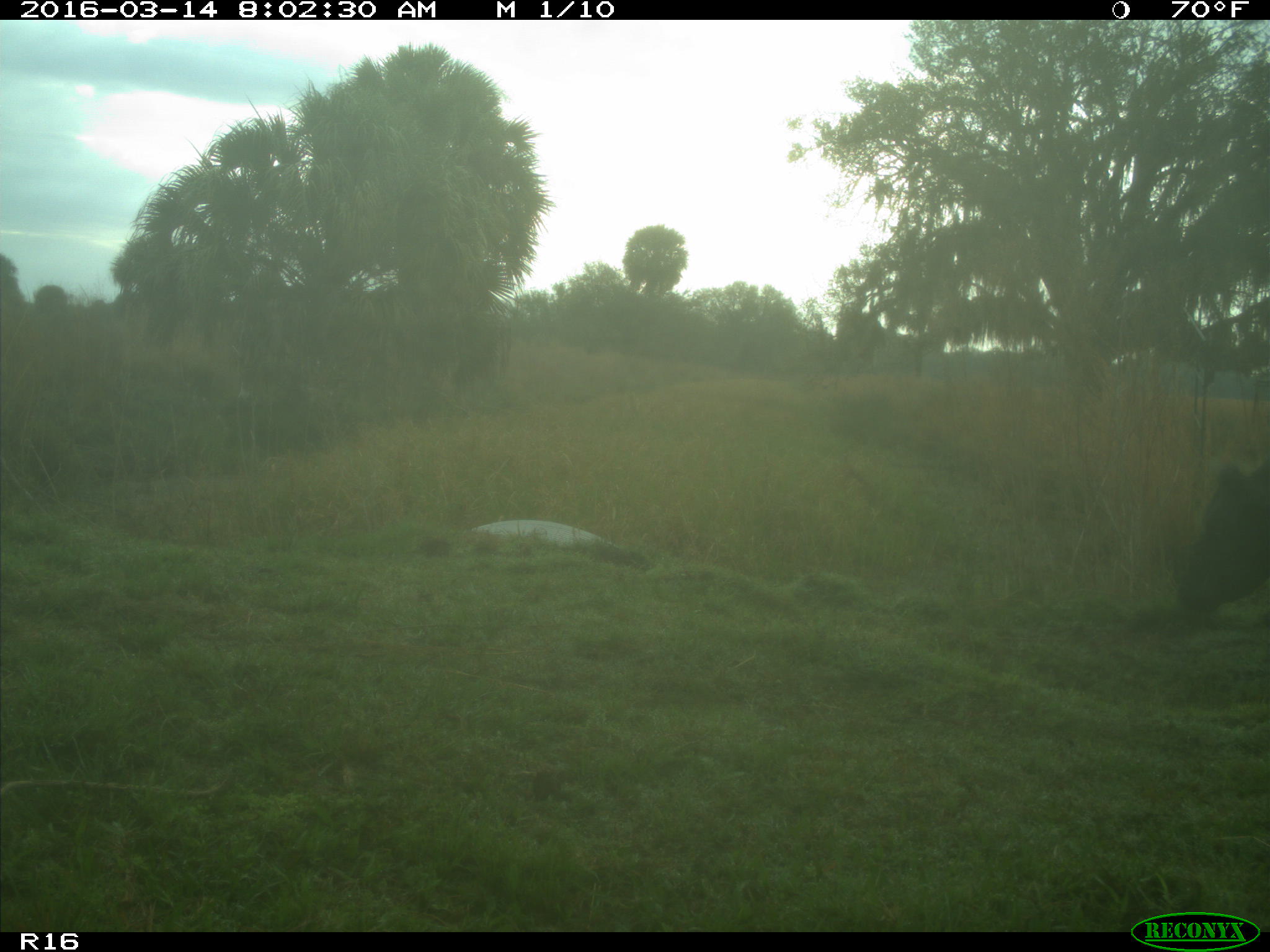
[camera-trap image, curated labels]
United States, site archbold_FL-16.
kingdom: Animalia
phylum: Chordata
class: Mammalia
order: Artiodactyla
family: Bovidae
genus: Bos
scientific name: Bos taurus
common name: domestic cow